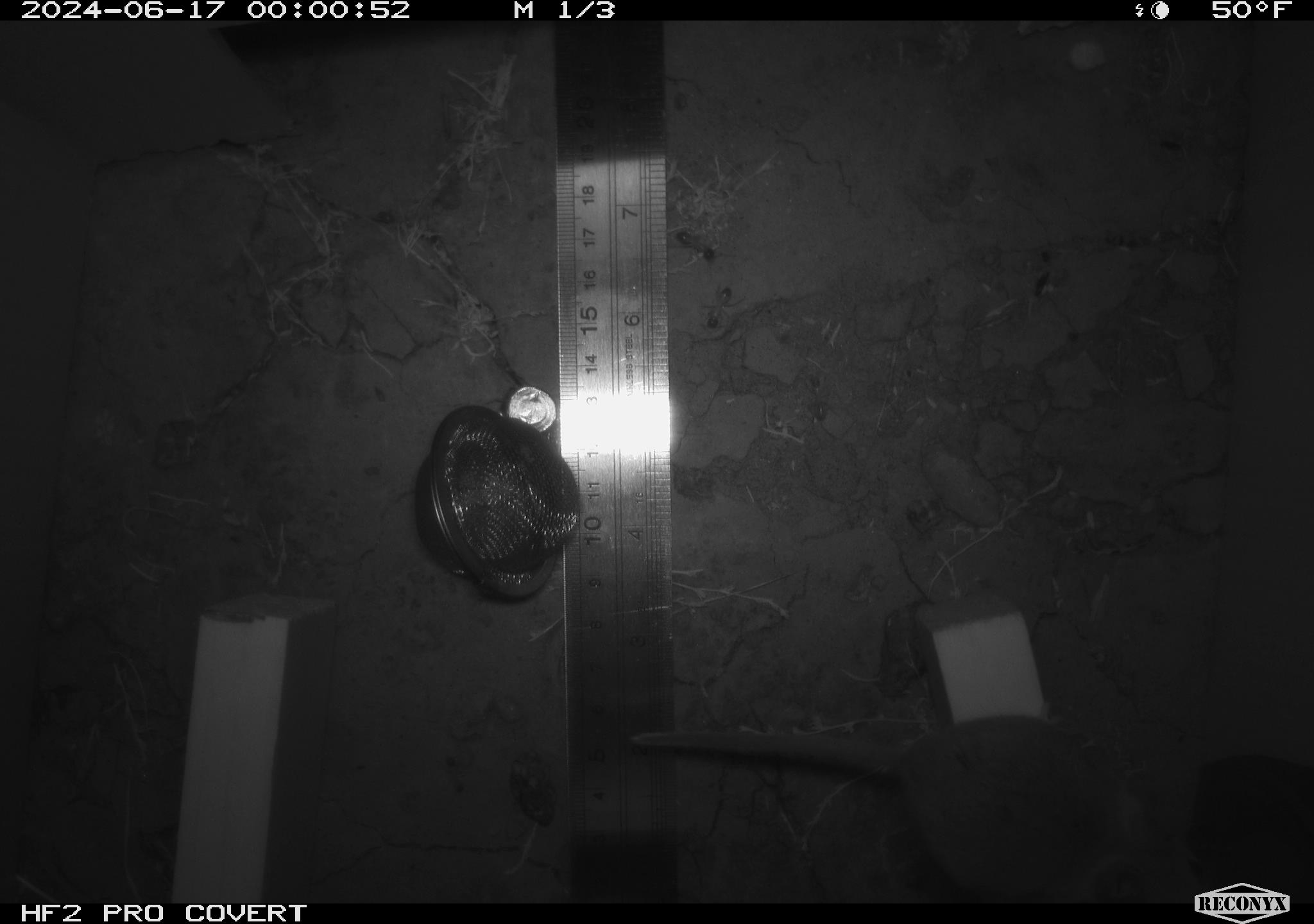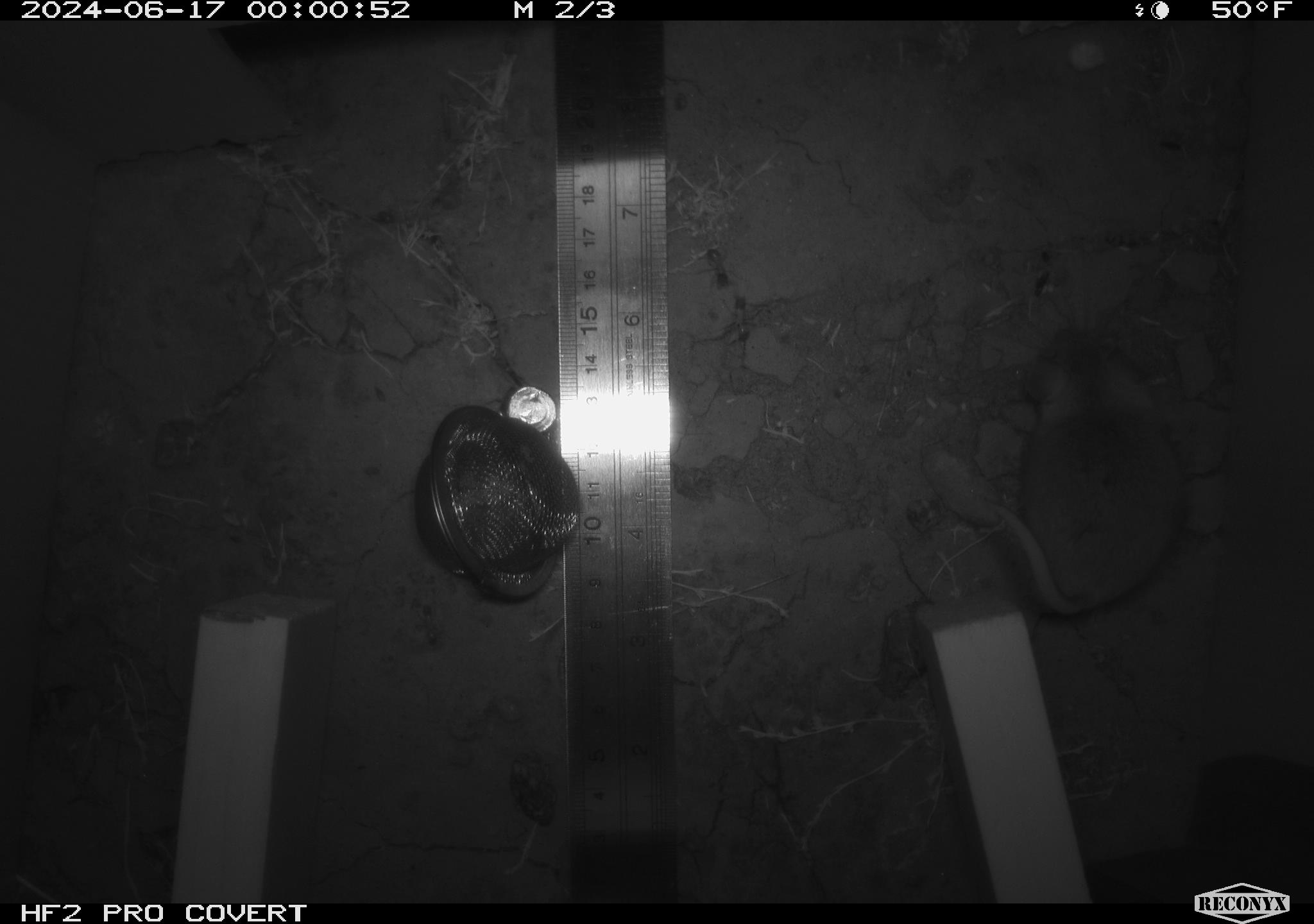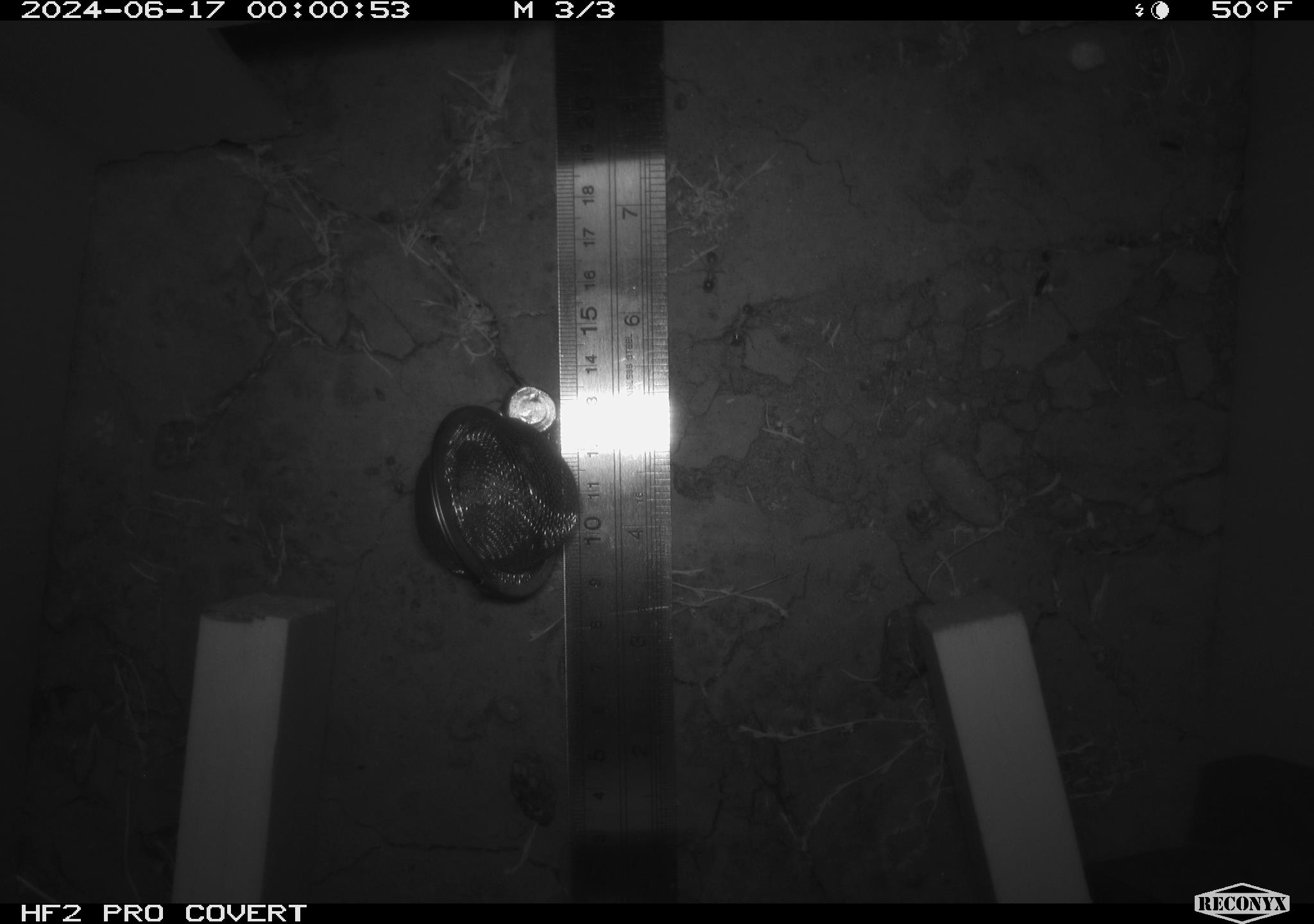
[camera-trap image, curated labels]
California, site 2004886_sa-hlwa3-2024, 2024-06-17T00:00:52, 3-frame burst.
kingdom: Animalia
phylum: Chordata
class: Mammalia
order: Rodentia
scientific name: Rodentia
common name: mouse species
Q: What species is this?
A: Mouse species (Rodentia).